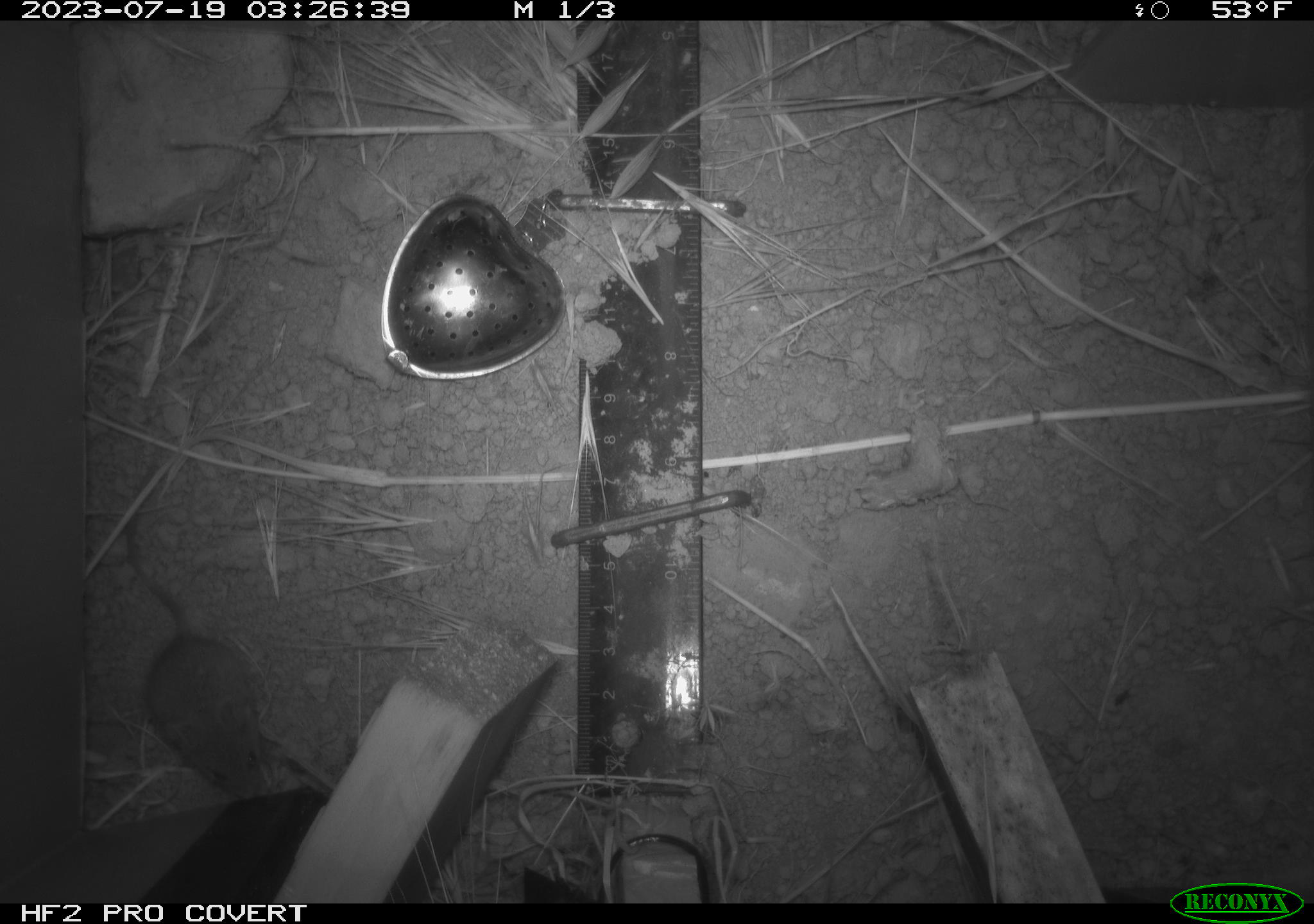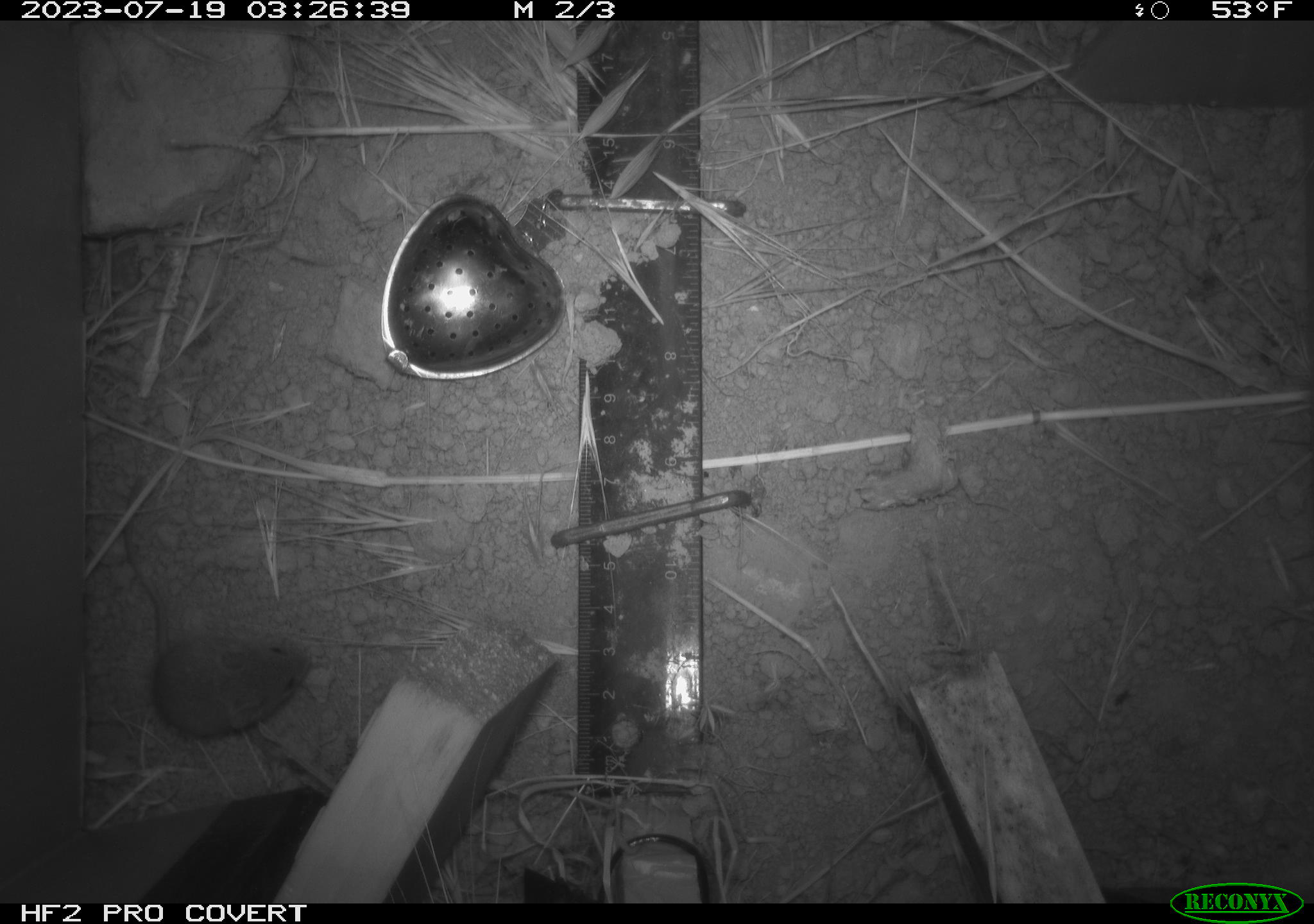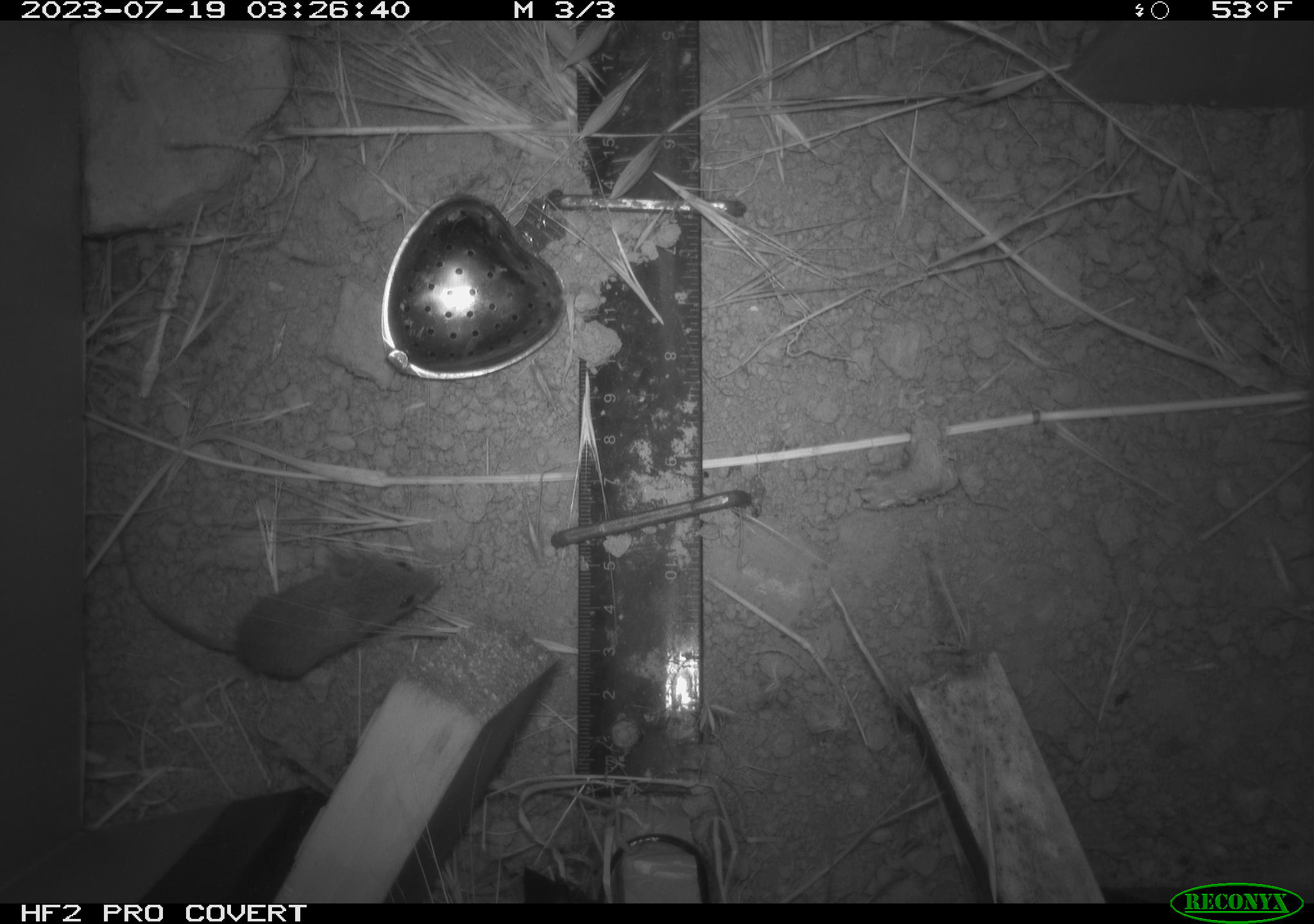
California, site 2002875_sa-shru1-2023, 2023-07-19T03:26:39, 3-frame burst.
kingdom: Animalia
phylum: Chordata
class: Mammalia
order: Rodentia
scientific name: Rodentia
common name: mouse species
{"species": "mouse species (Rodentia)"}